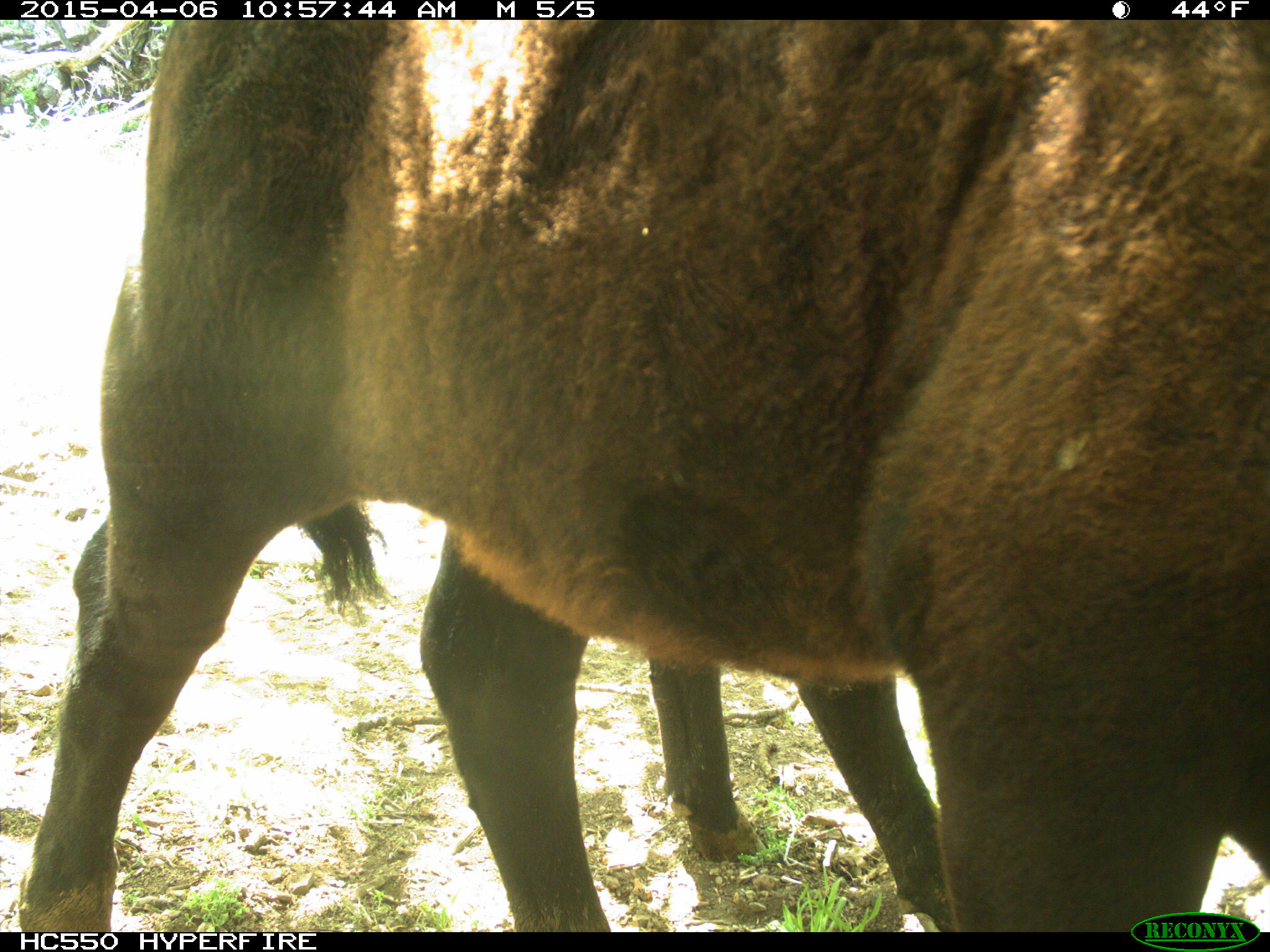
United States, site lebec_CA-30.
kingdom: Animalia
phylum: Chordata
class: Mammalia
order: Artiodactyla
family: Bovidae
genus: Bos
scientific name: Bos taurus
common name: domestic cow